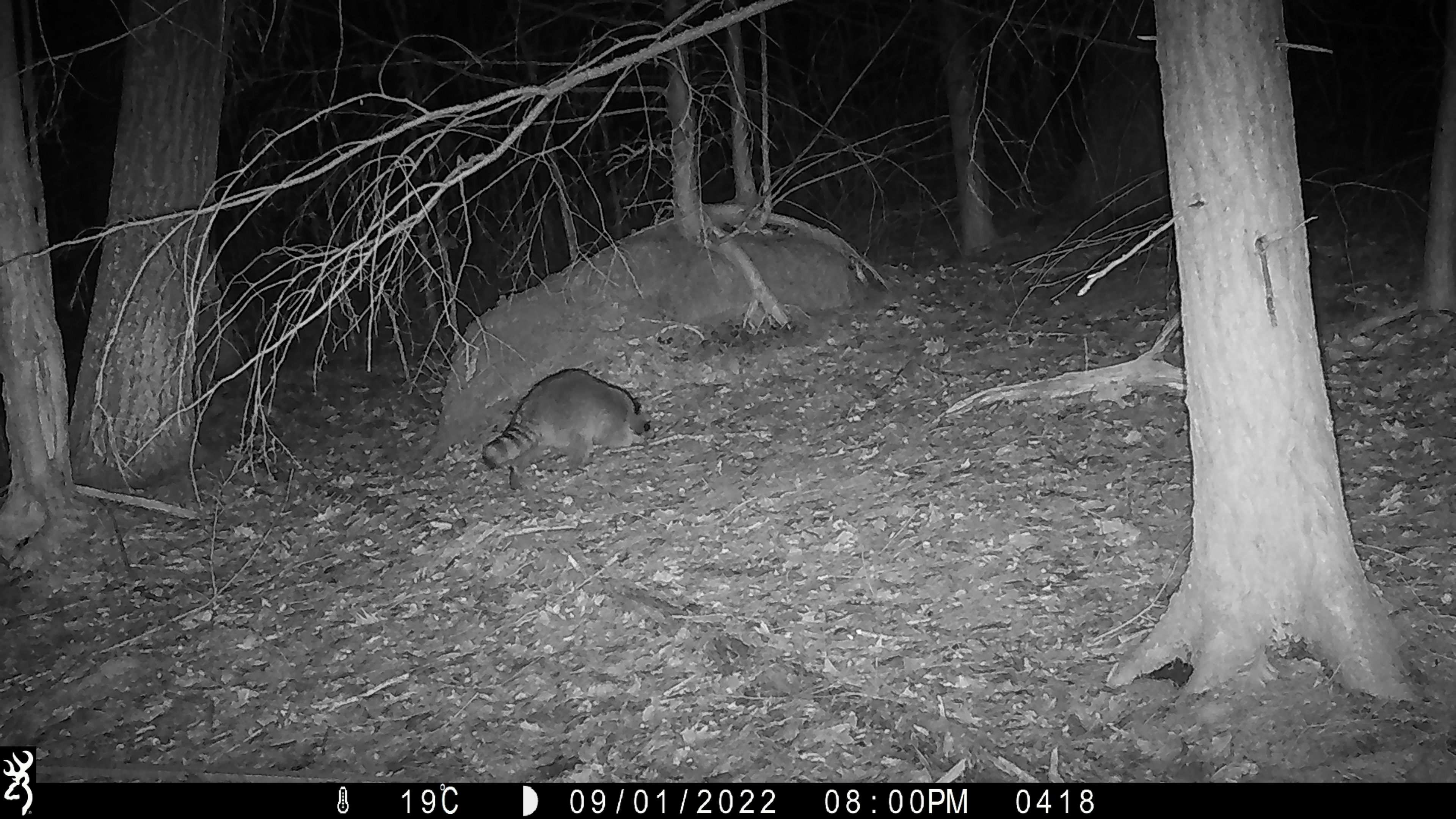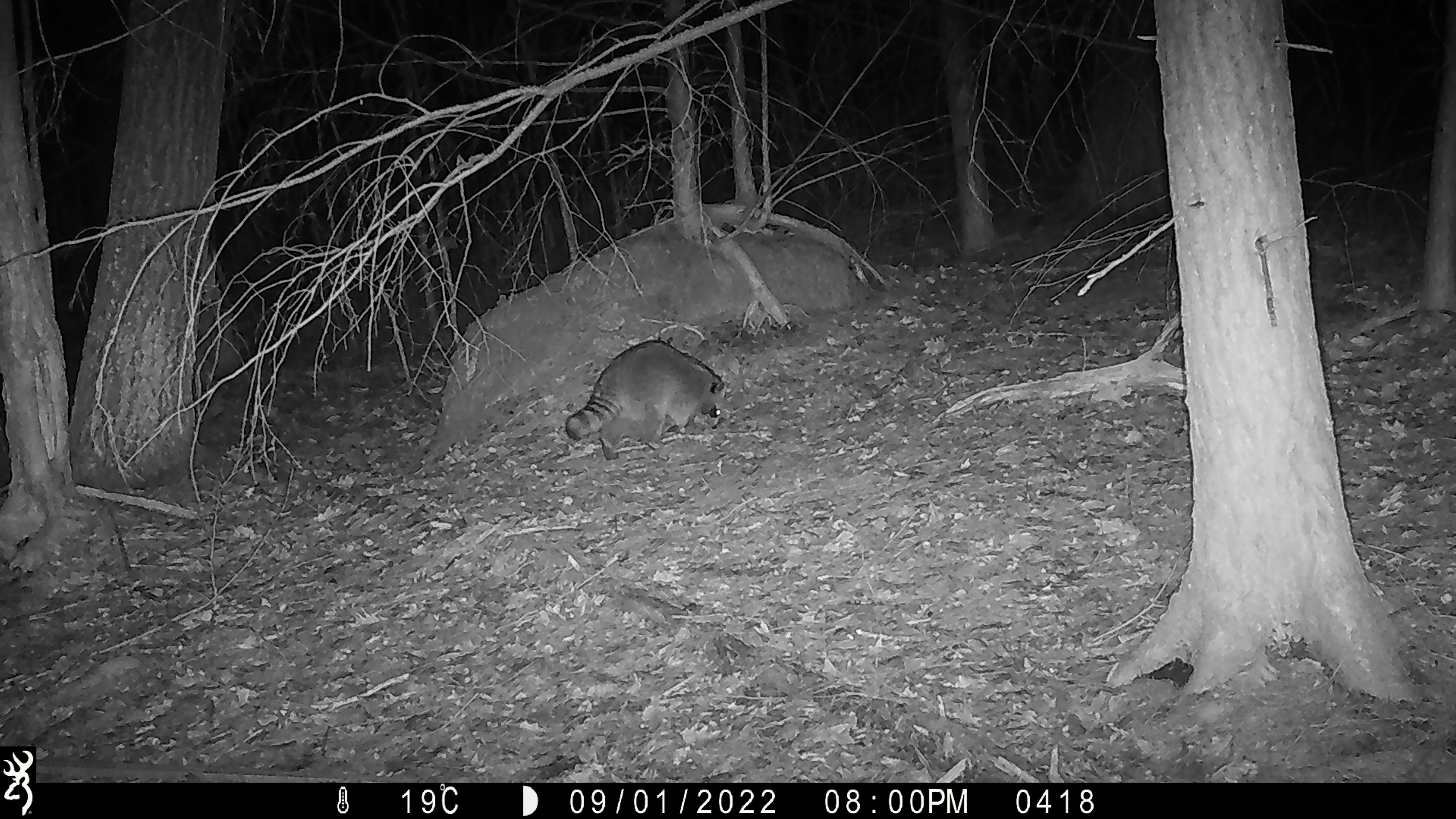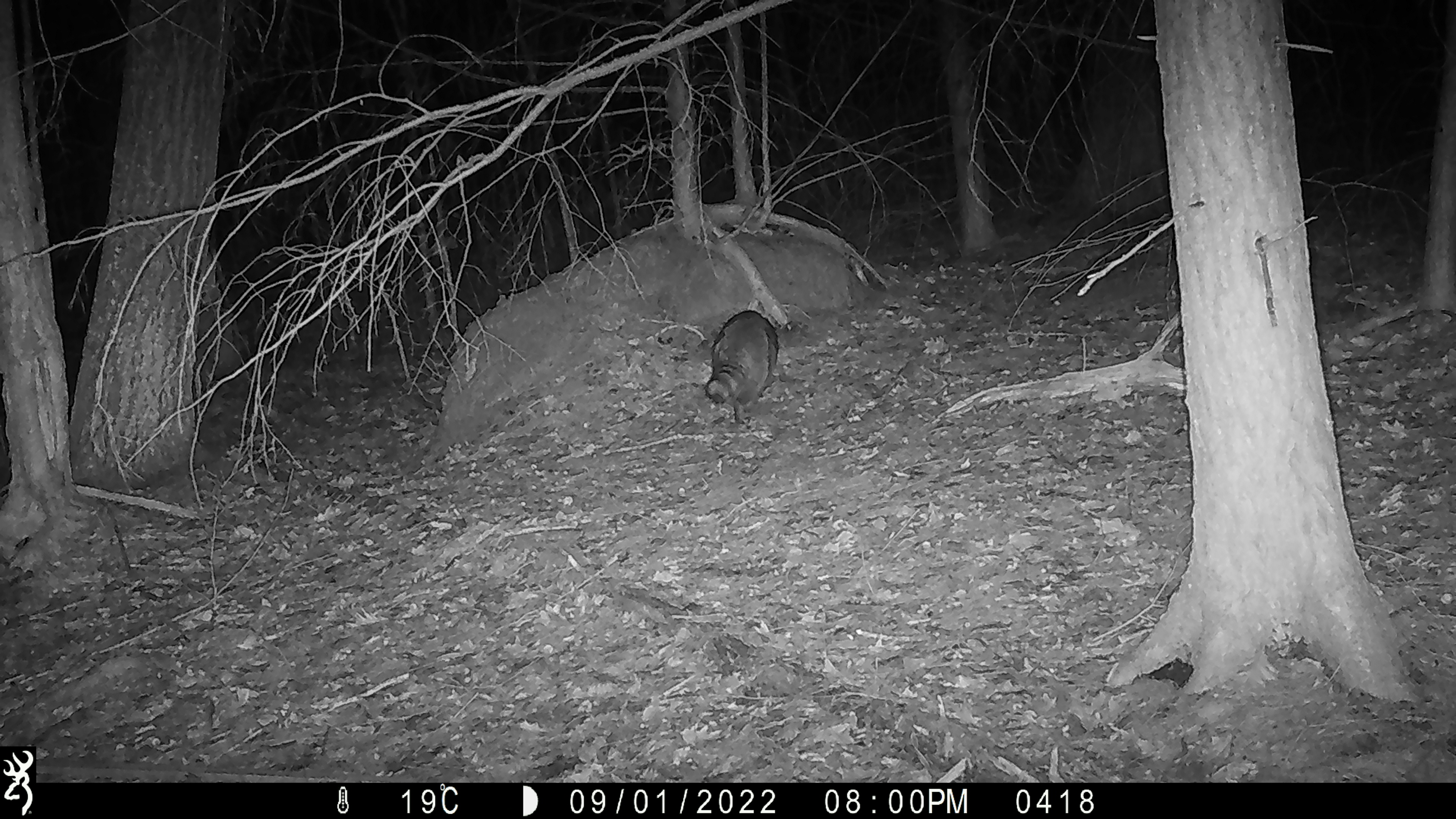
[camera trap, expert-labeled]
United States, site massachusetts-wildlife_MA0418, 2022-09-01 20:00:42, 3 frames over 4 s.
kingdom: Animalia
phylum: Chordata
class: Mammalia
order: Carnivora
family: Procyonidae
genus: Procyon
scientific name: Procyon lotor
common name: raccoon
Raccoon (Procyon lotor).